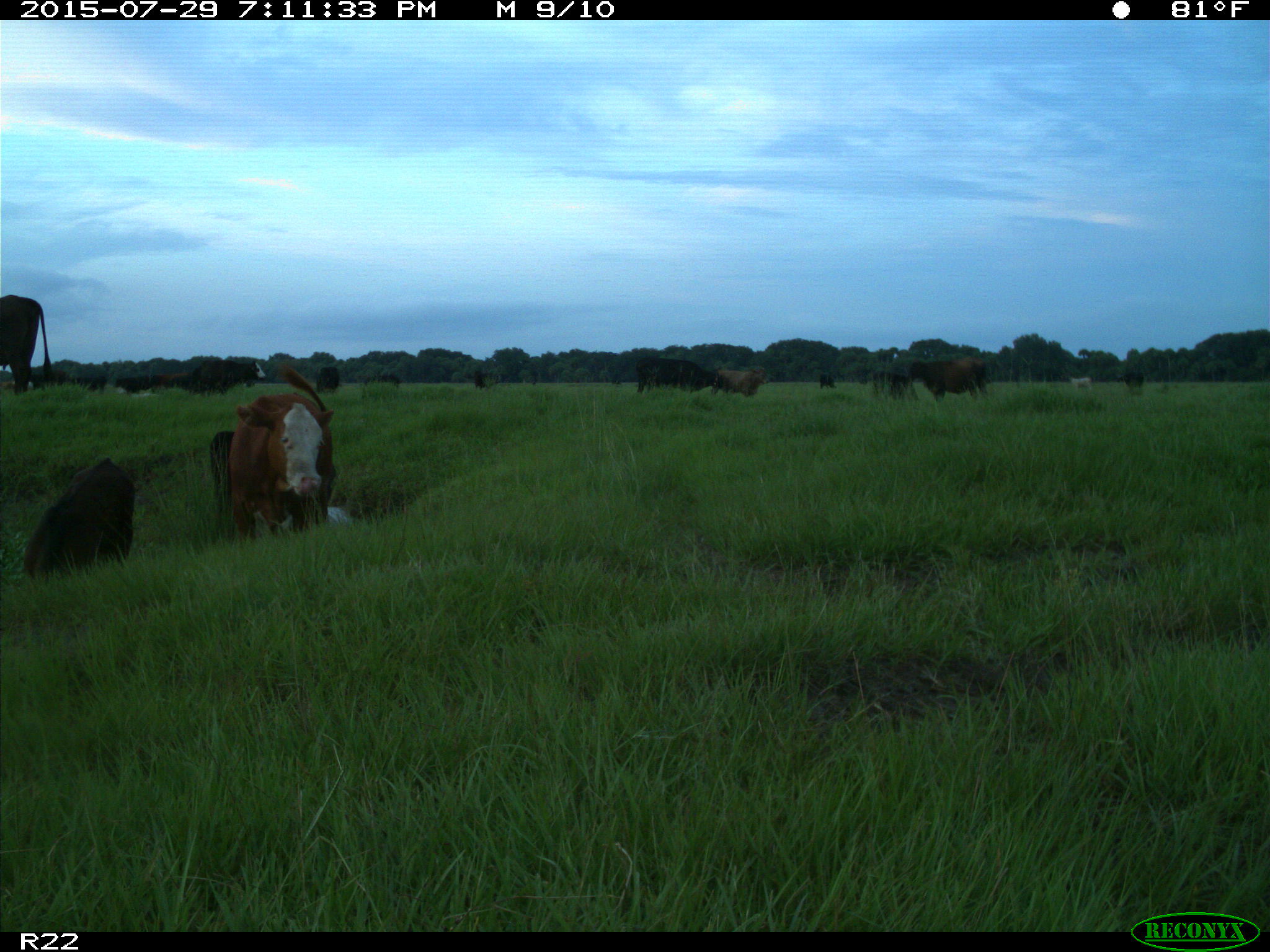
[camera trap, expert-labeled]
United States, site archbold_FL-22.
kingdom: Animalia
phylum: Chordata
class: Mammalia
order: Artiodactyla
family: Bovidae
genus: Bos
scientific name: Bos taurus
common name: domestic cow